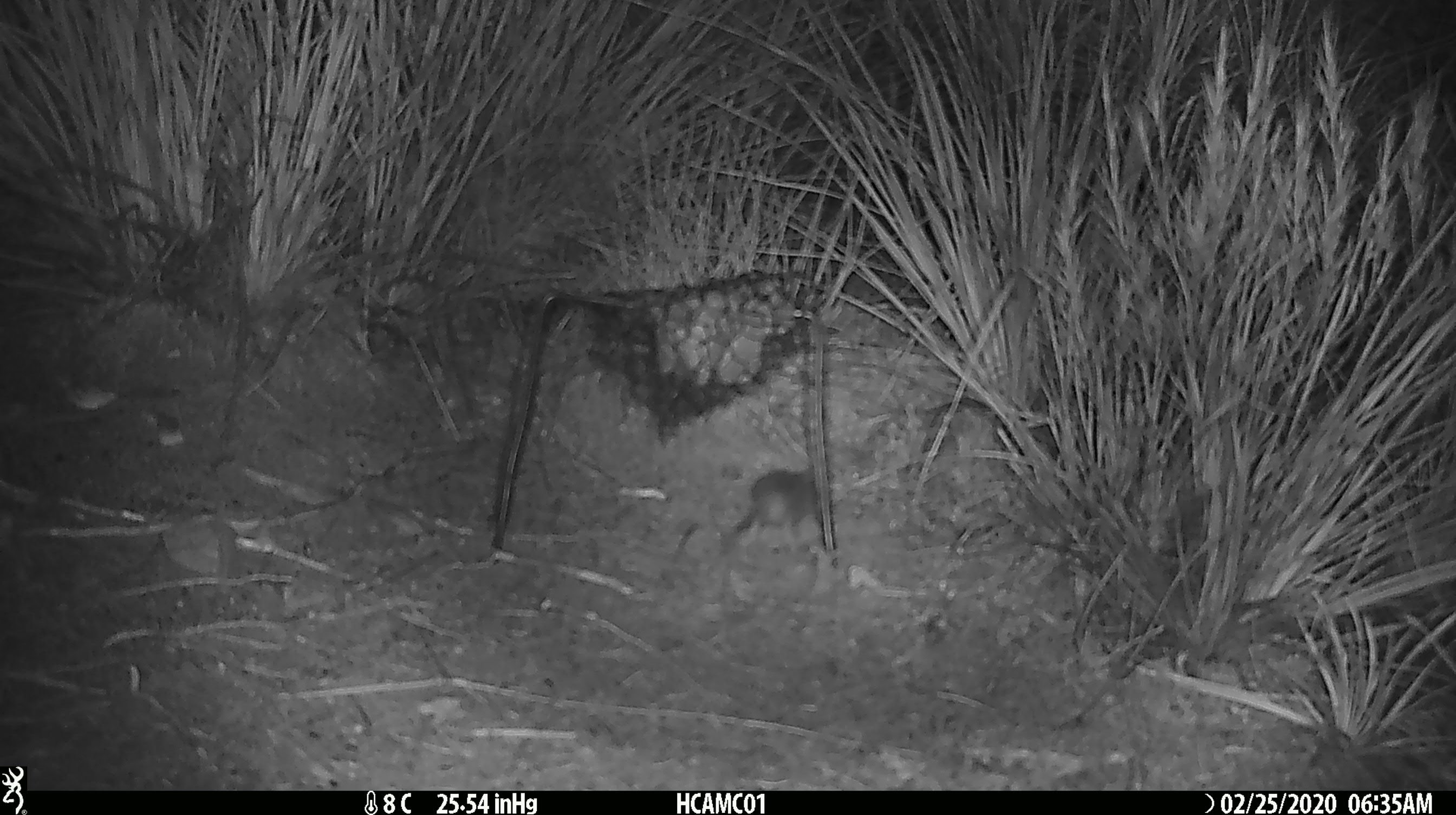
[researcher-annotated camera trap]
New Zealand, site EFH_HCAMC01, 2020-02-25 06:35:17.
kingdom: Animalia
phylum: Chordata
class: Mammalia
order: Rodentia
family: Muridae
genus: Mus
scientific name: Mus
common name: mouse